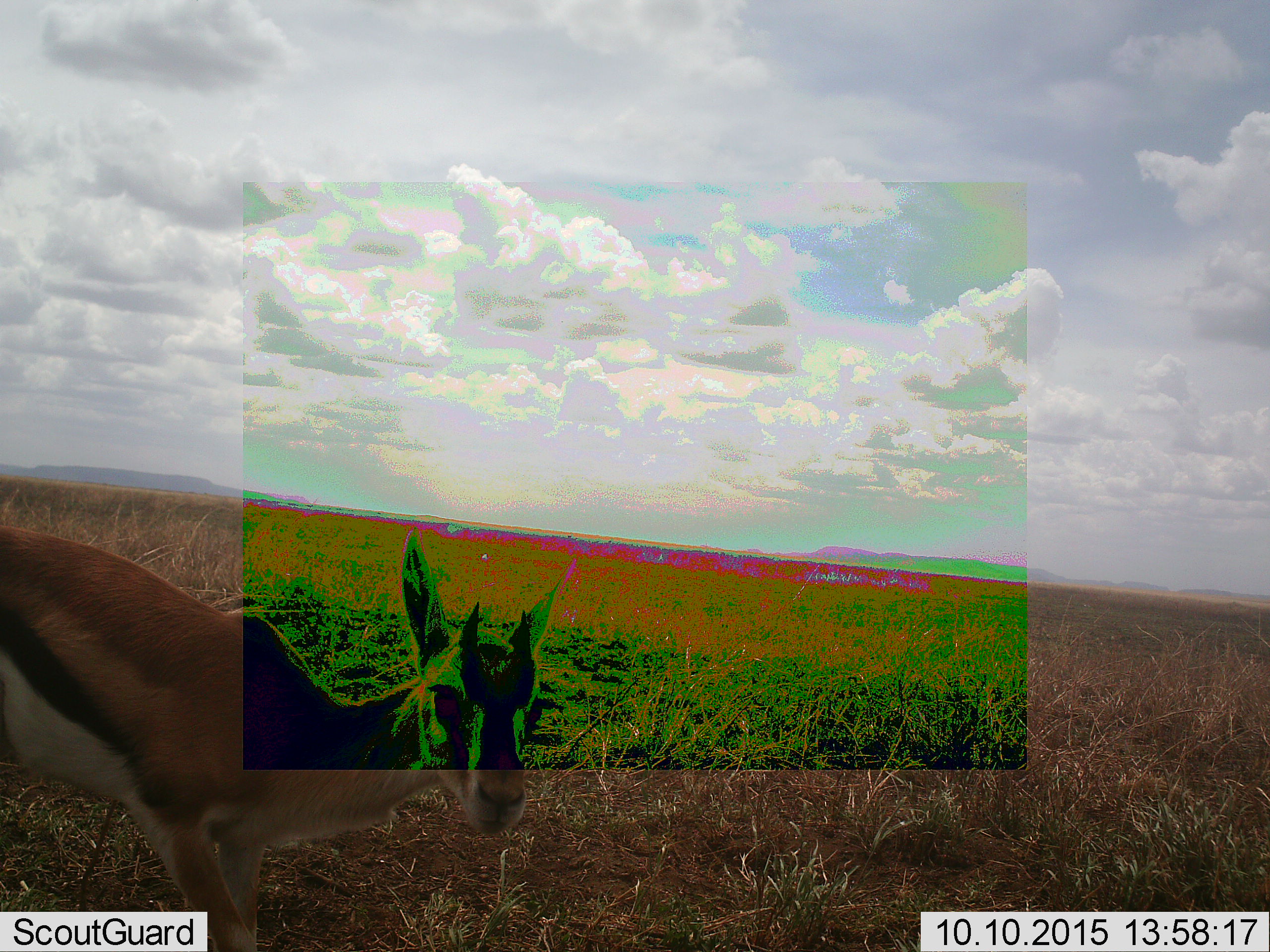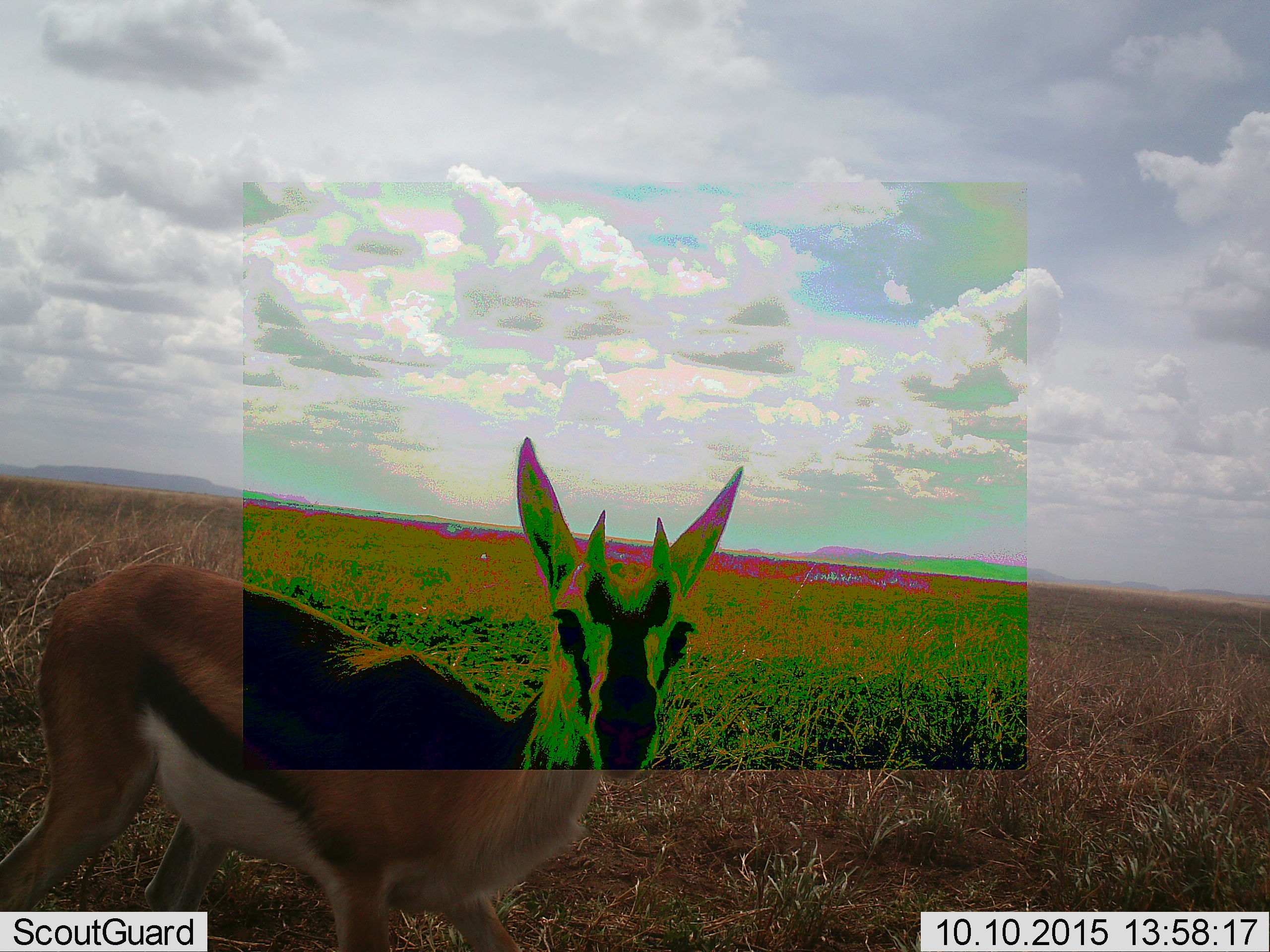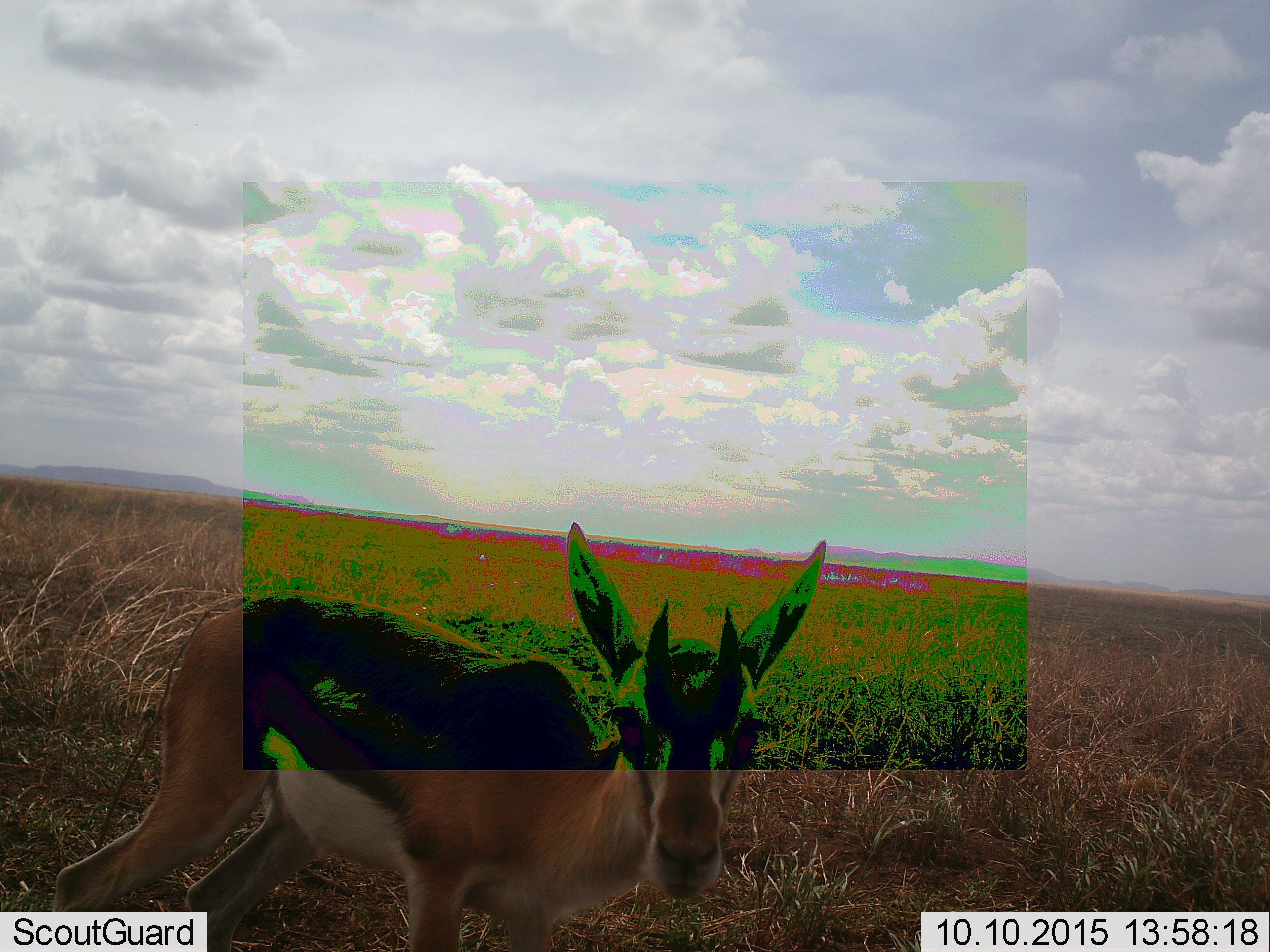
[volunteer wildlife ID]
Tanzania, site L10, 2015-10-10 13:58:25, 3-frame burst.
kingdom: Animalia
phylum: Chordata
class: Mammalia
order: Artiodactyla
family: Bovidae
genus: Eudorcas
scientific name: Eudorcas thomsonii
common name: thomson's gazelle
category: gazellethomsons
Gazellethomsons (thomson's gazelle) (Eudorcas thomsonii), count 1. Behavior (volunteer vote fractions): standing 25%, resting 0%, moving 75%, interacting 0%. Young present (vote fraction): 25%. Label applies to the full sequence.